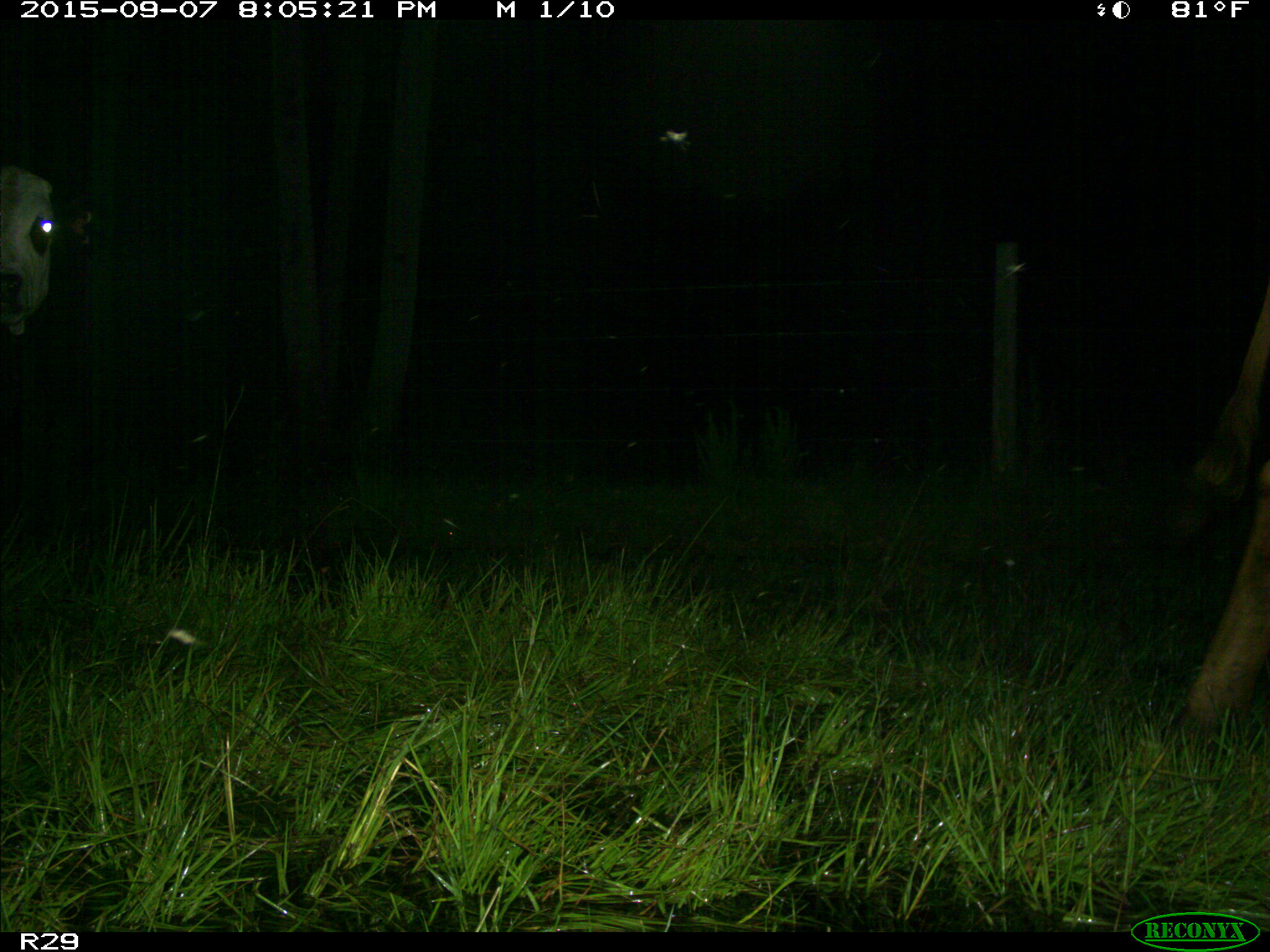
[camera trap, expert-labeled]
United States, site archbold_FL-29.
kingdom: Animalia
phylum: Chordata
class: Mammalia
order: Artiodactyla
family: Bovidae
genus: Bos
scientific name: Bos taurus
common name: domestic cow